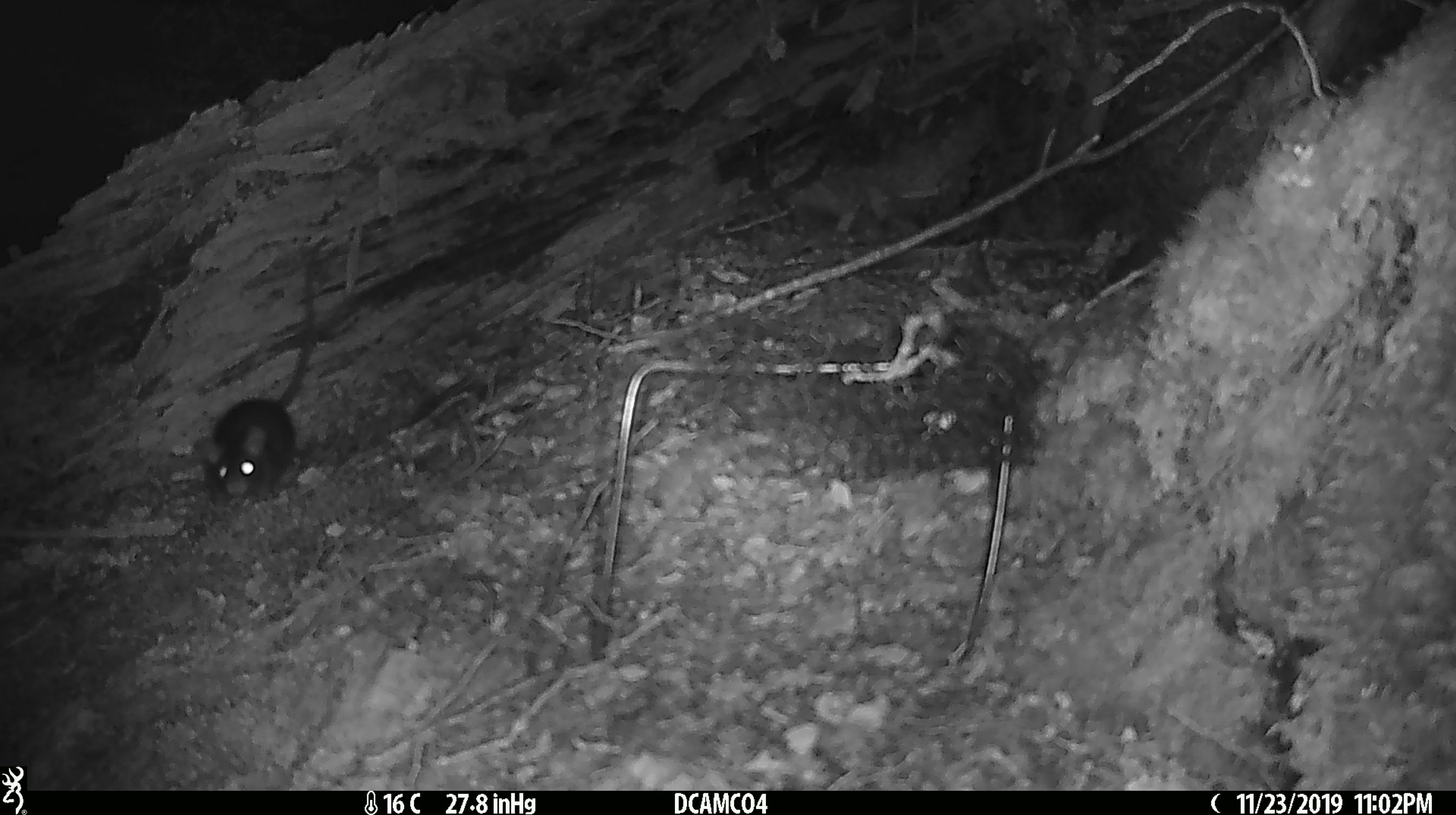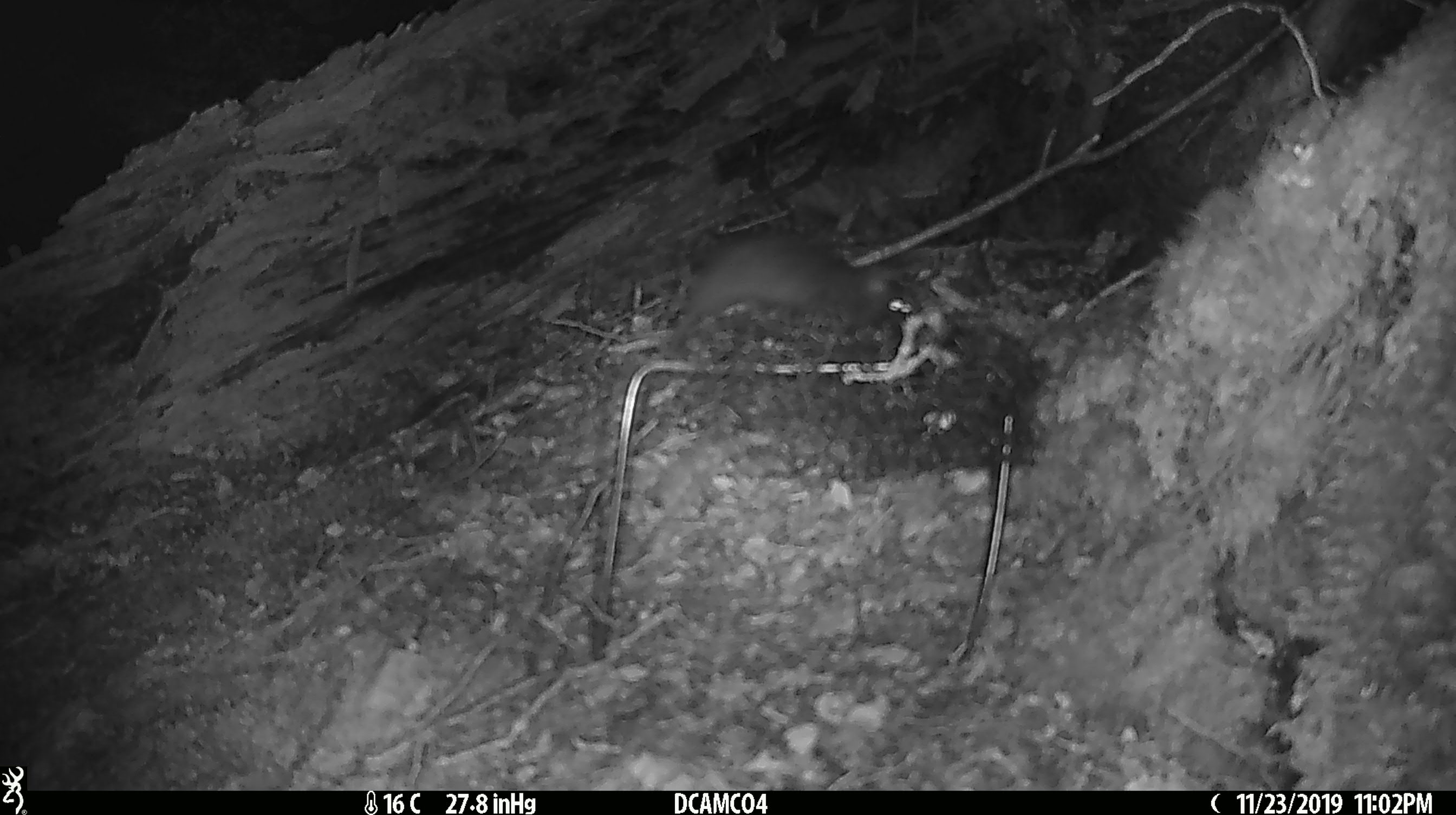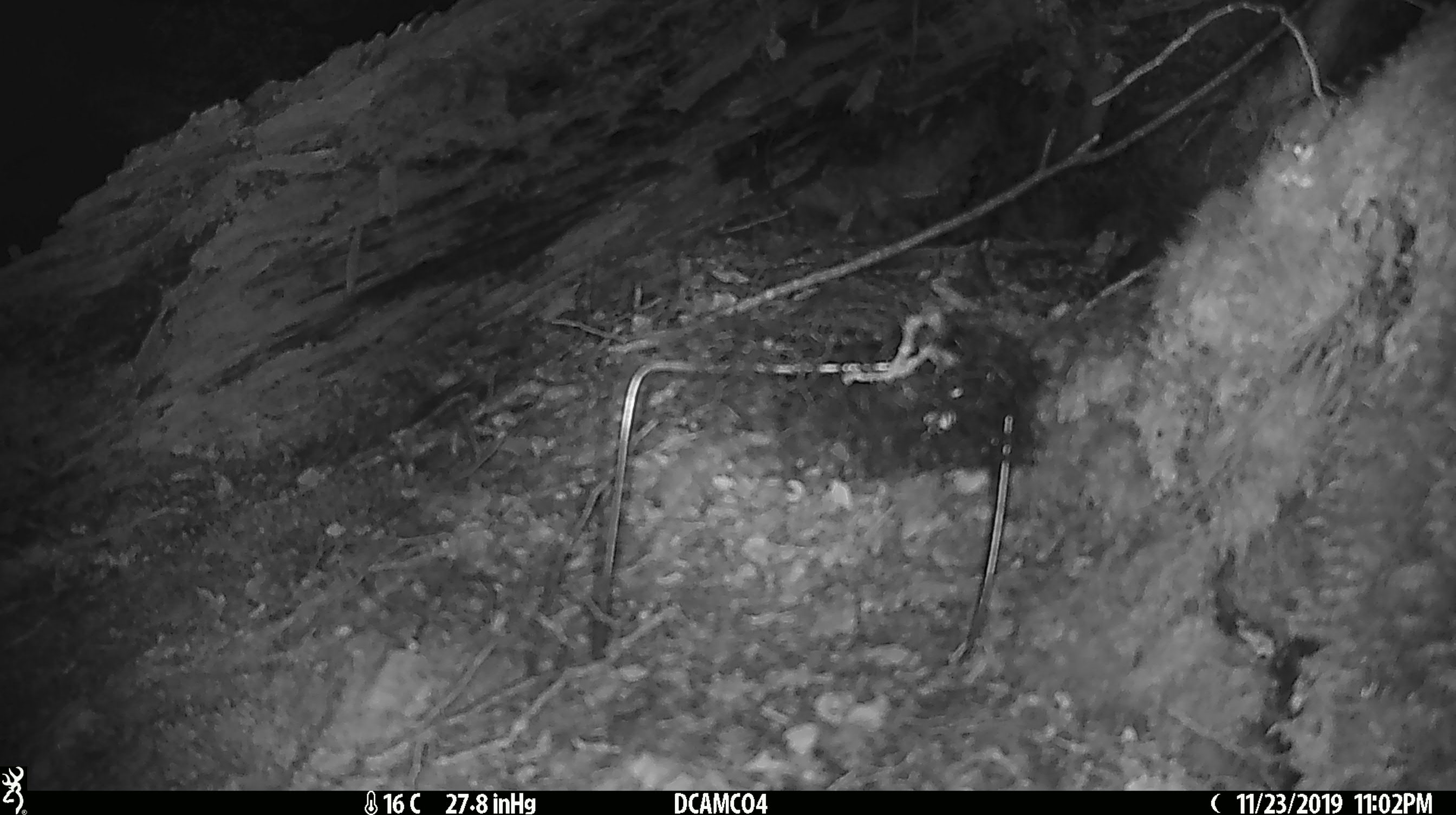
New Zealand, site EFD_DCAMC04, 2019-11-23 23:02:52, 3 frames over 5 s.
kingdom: Animalia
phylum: Chordata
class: Mammalia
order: Rodentia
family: Muridae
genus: Rattus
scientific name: Rattus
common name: rat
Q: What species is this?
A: Rat (Rattus).